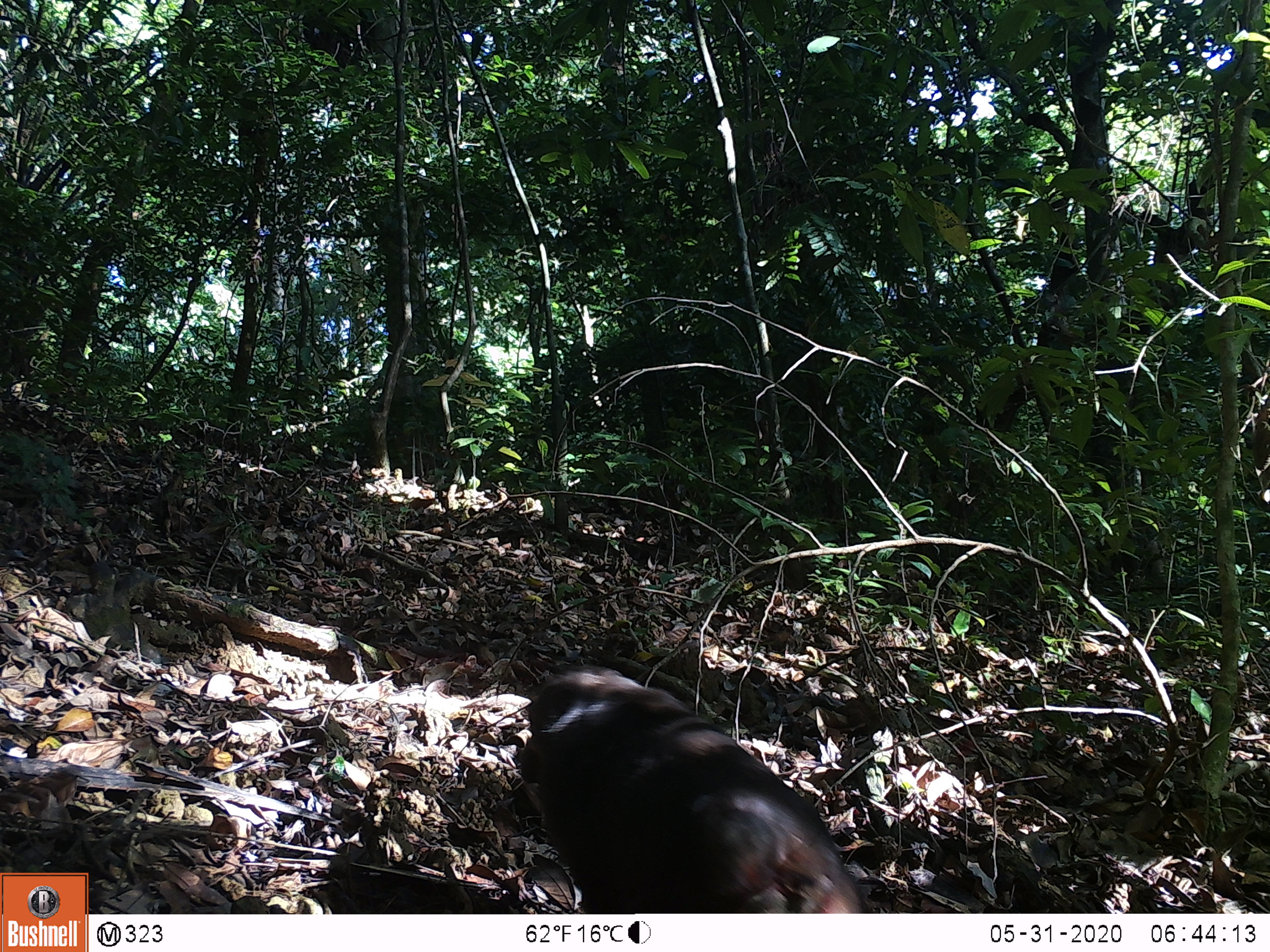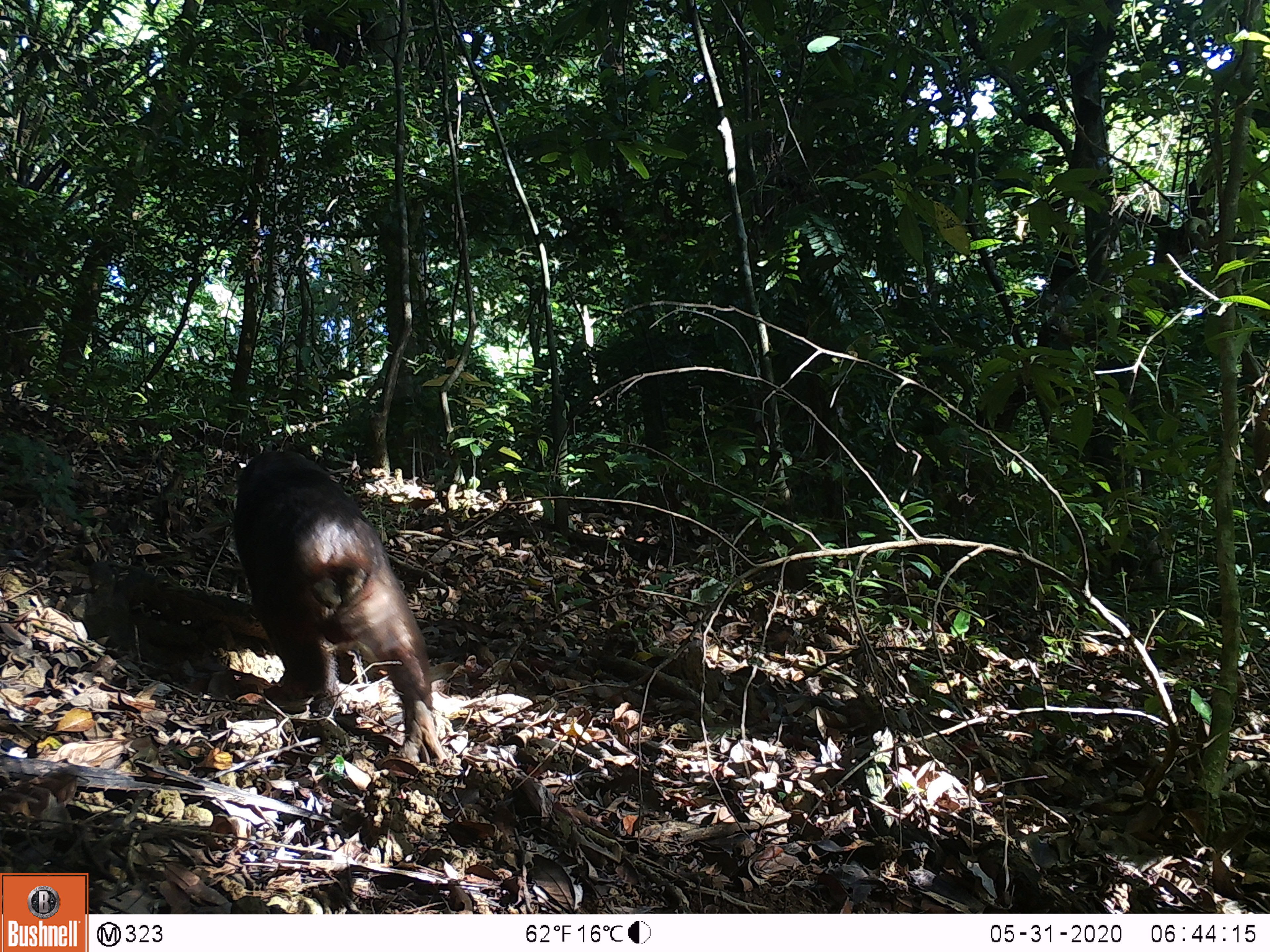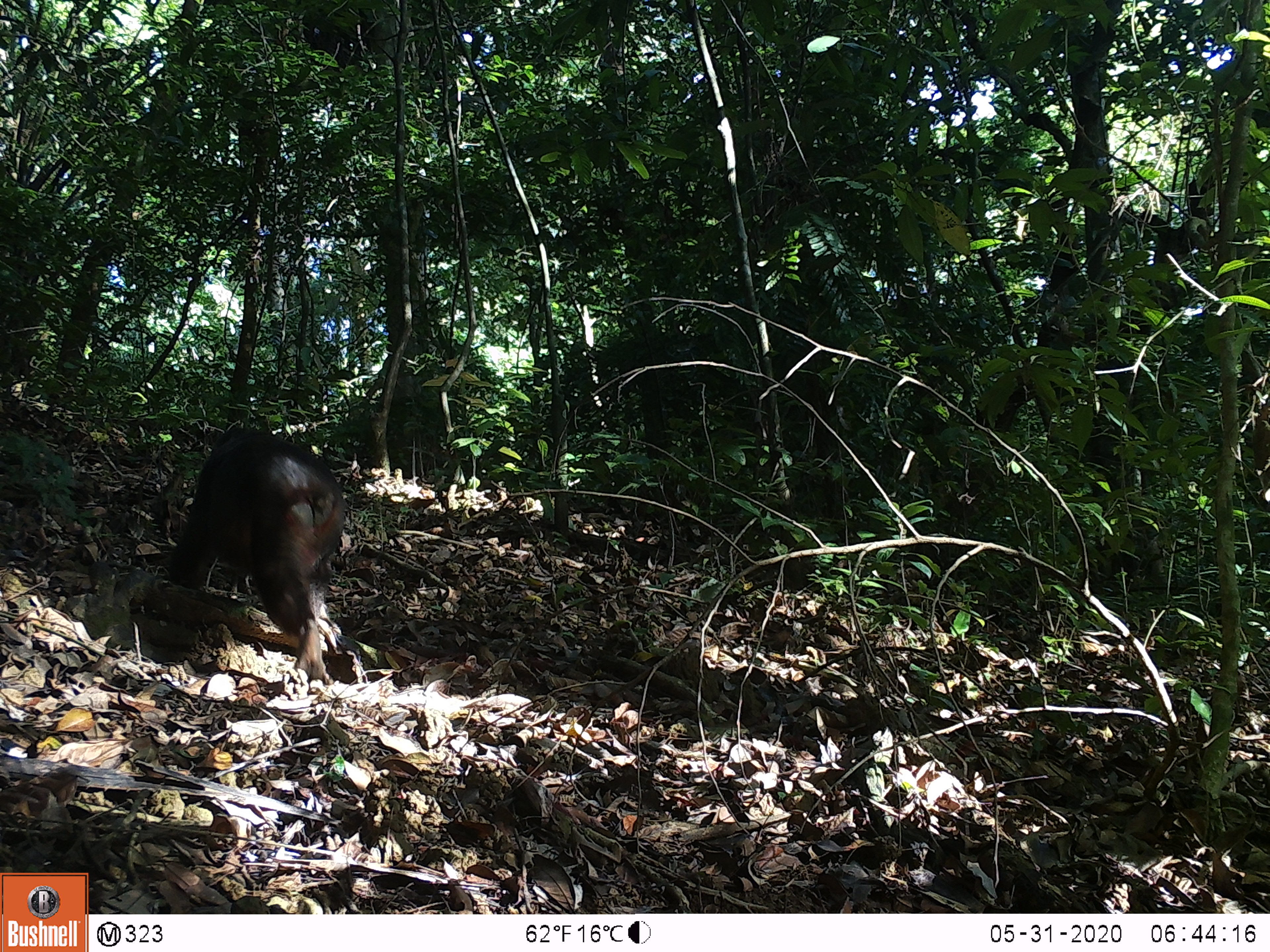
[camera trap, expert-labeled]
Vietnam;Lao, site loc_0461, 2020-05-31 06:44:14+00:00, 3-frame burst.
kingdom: Animalia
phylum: Chordata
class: Mammalia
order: Primates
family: Cercopithecidae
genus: Macaca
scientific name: Macaca arctoides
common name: stump-tailed macaque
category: stump tailed macaque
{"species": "stump tailed macaque (stump-tailed macaque) (Macaca arctoides)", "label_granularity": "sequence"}